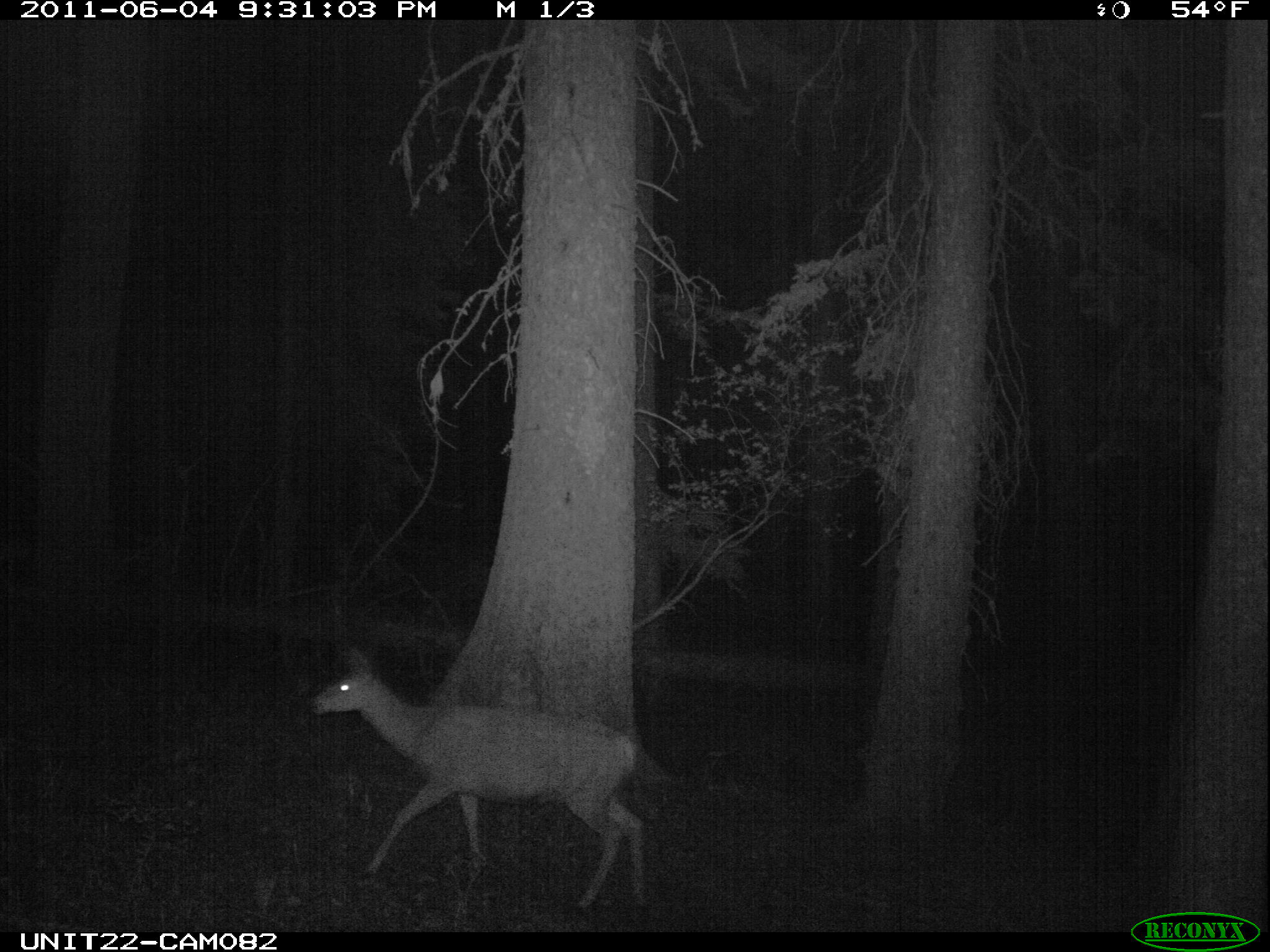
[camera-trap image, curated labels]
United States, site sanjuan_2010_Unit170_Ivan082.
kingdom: Animalia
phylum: Chordata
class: Mammalia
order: Artiodactyla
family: Cervidae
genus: Odocoileus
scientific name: Odocoileus hemionus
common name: mule deer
Odocoileus hemionus (mule deer).